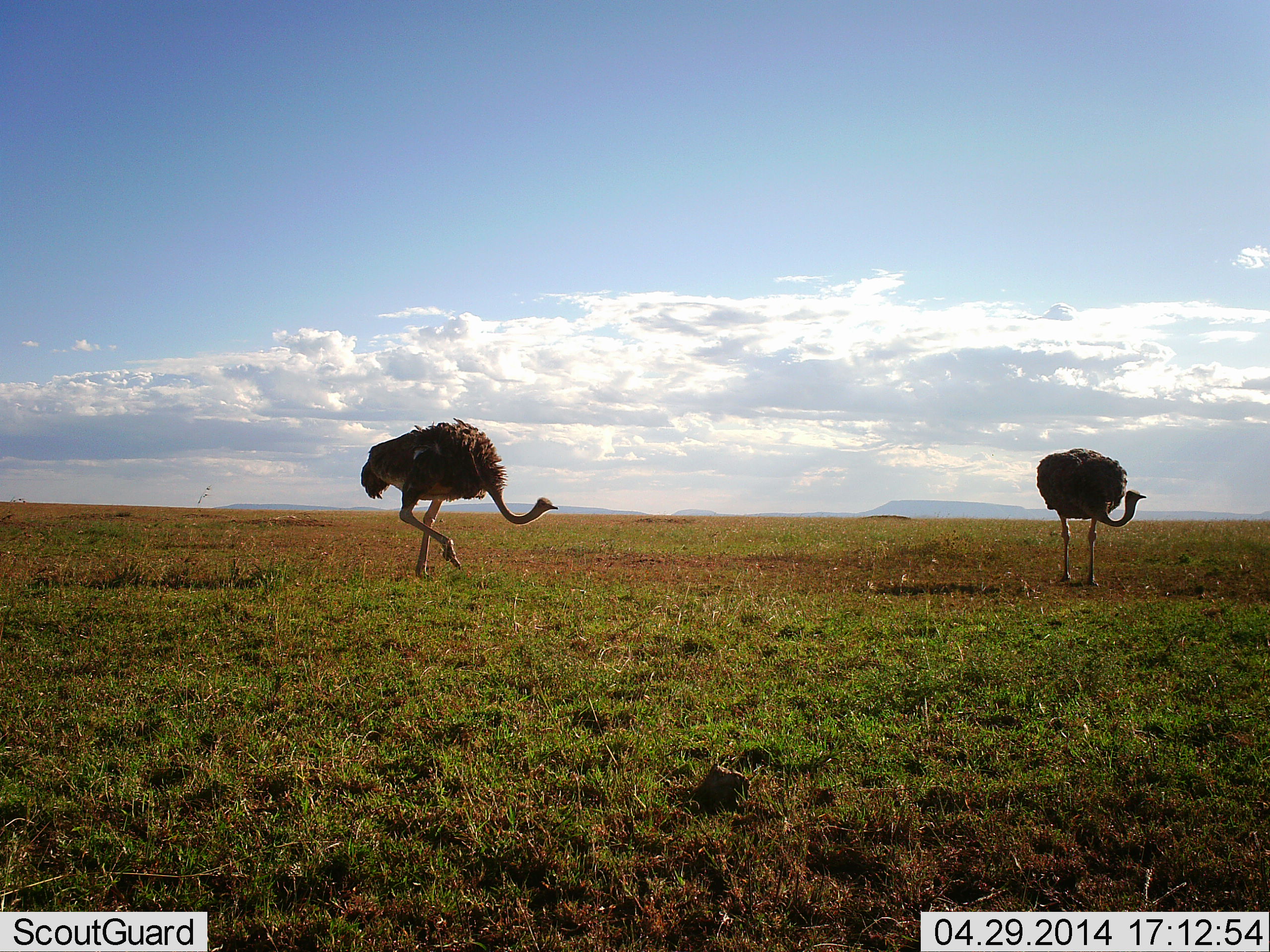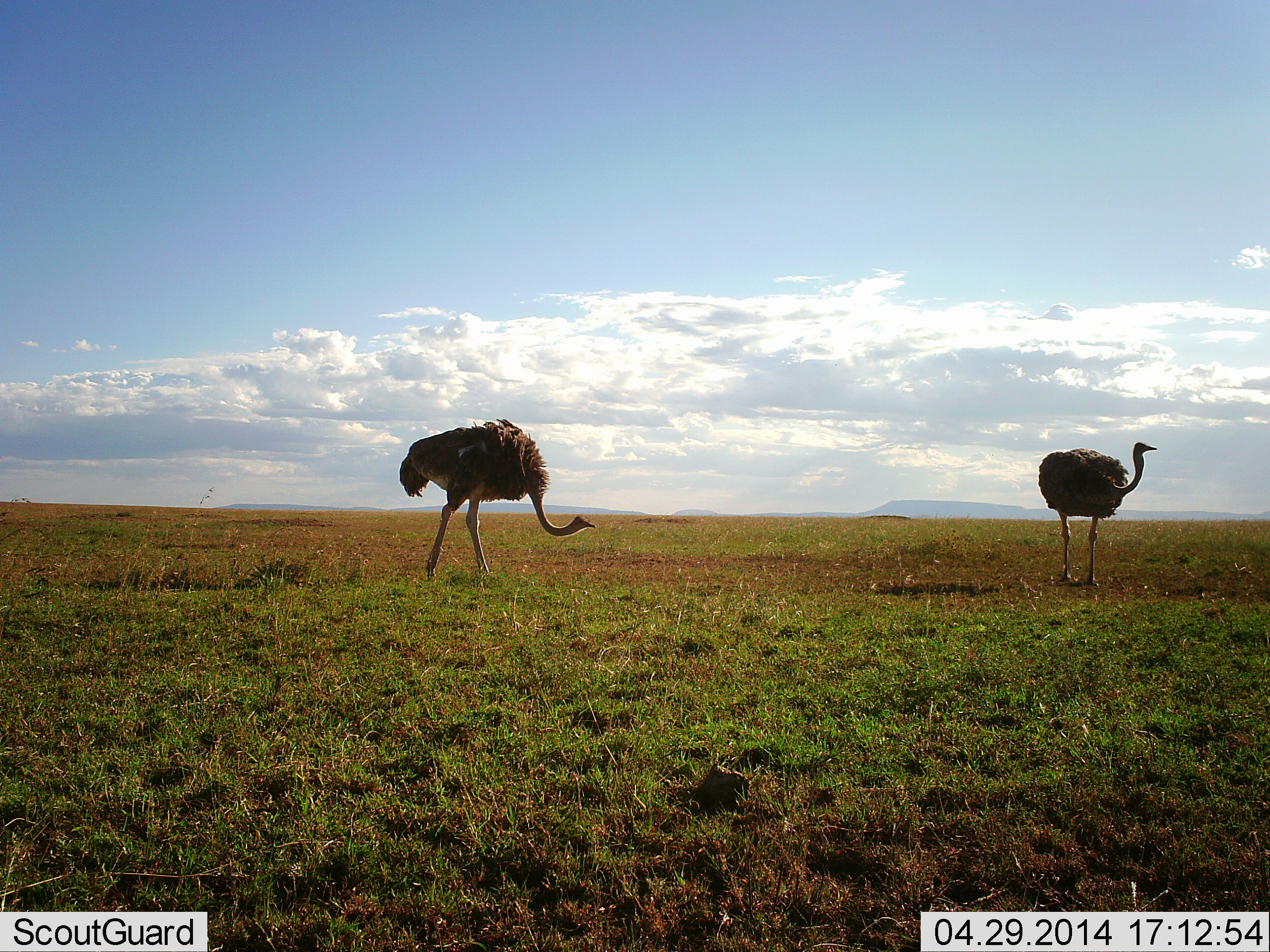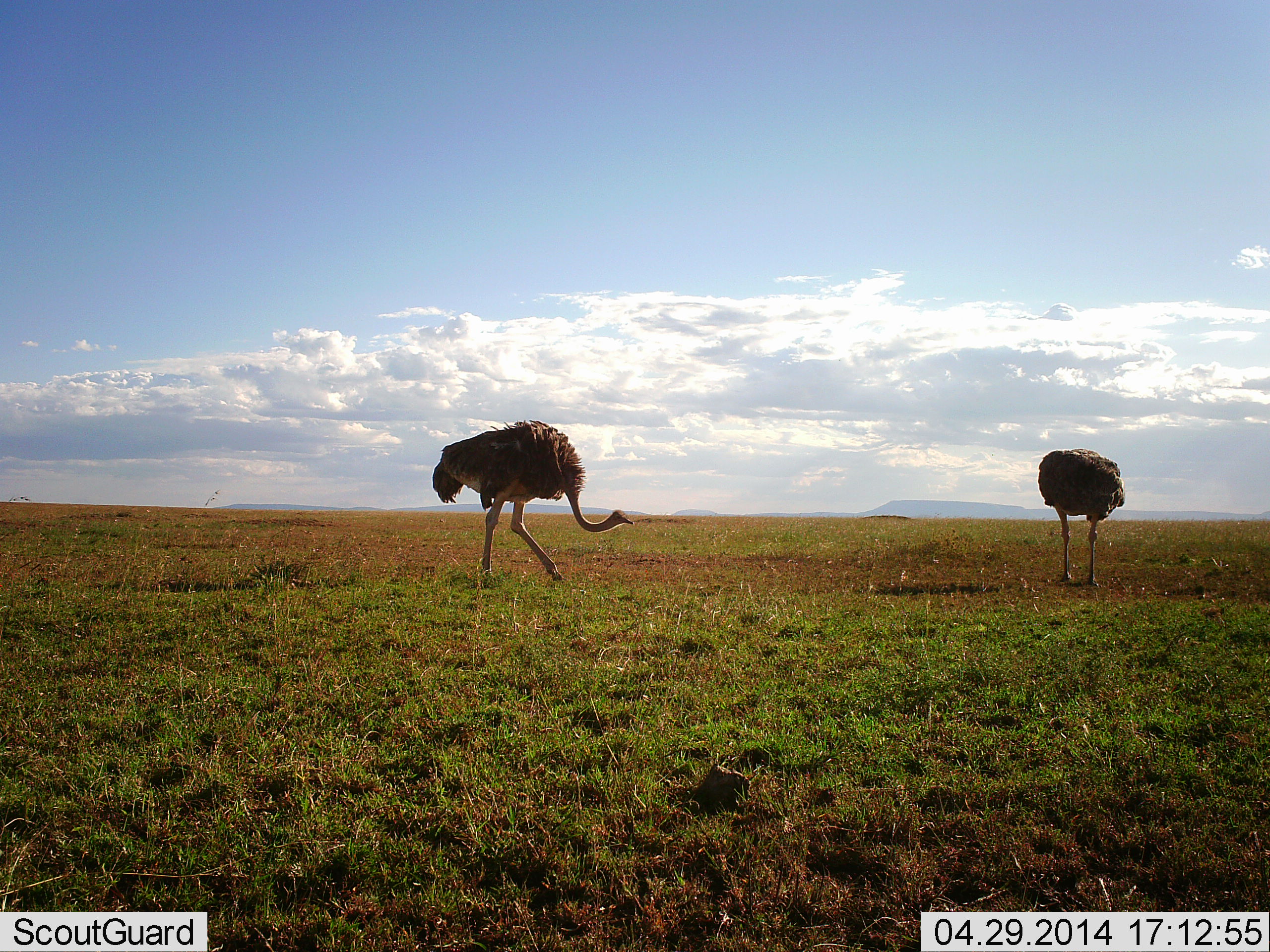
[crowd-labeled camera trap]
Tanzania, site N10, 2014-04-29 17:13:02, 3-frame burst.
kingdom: Animalia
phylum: Chordata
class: Aves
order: Struthioniformes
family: Struthionidae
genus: Struthio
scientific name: Struthio camelus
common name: ostrich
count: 2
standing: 80%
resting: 0%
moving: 80%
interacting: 0%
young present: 10%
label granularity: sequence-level